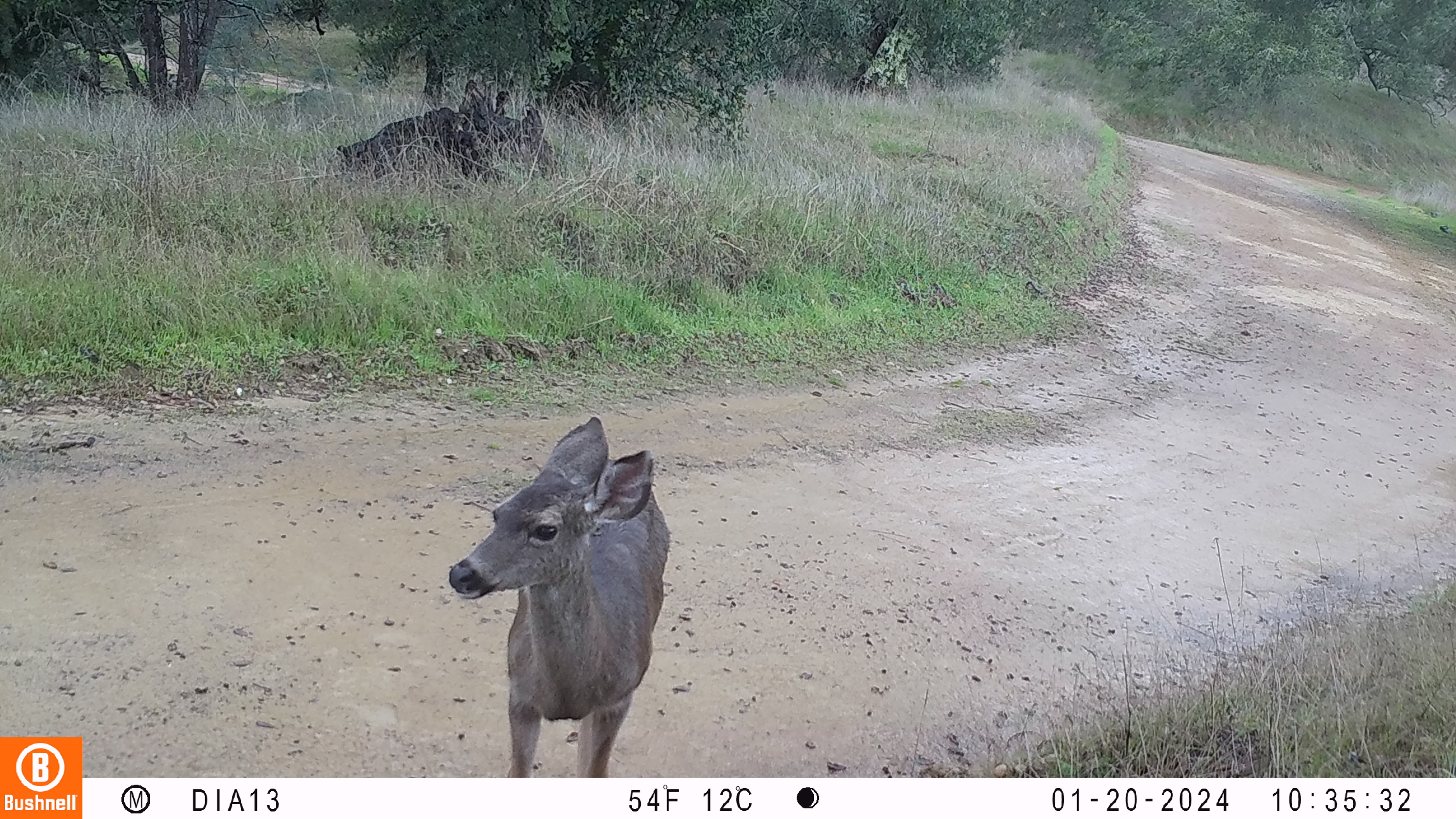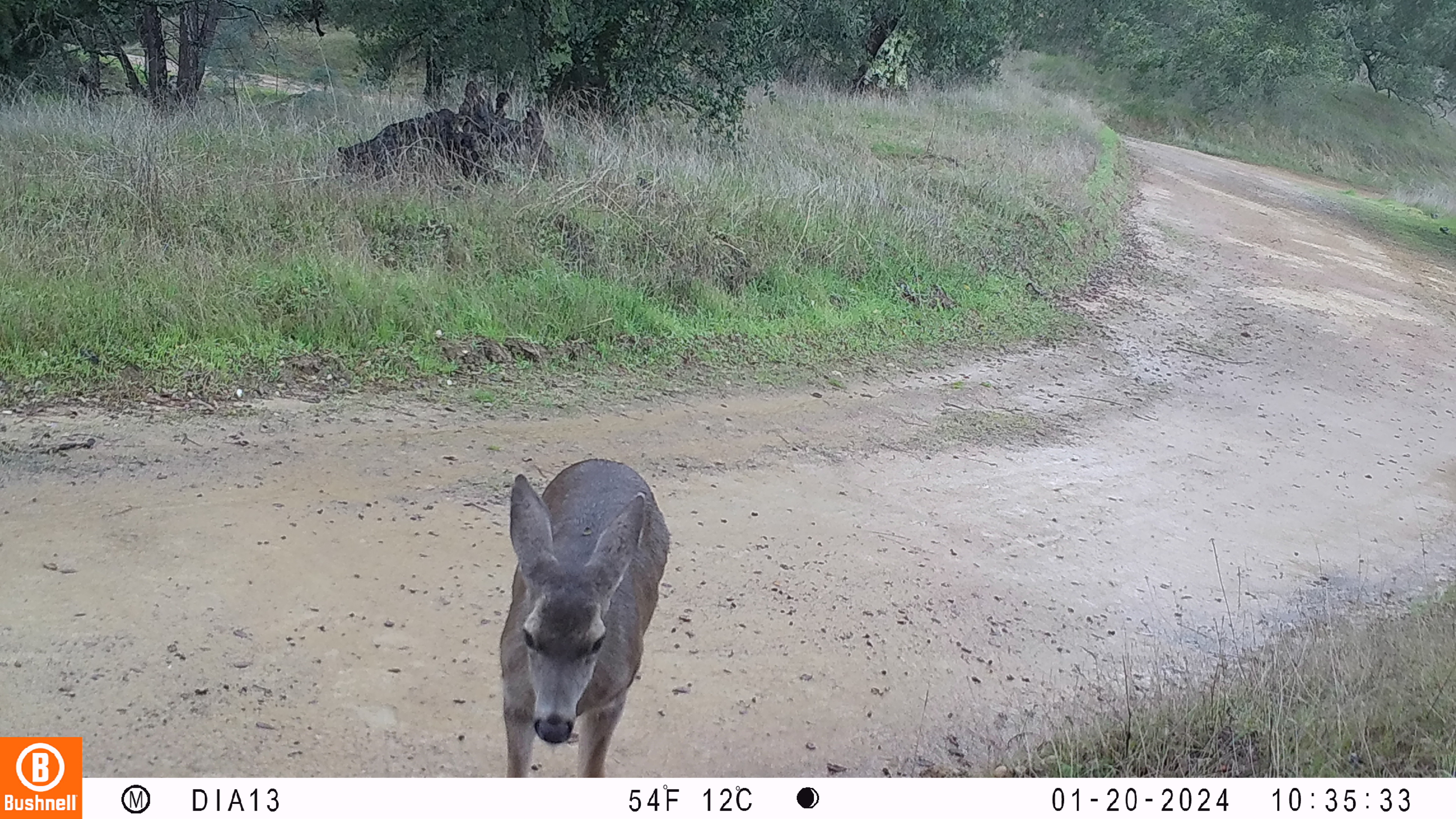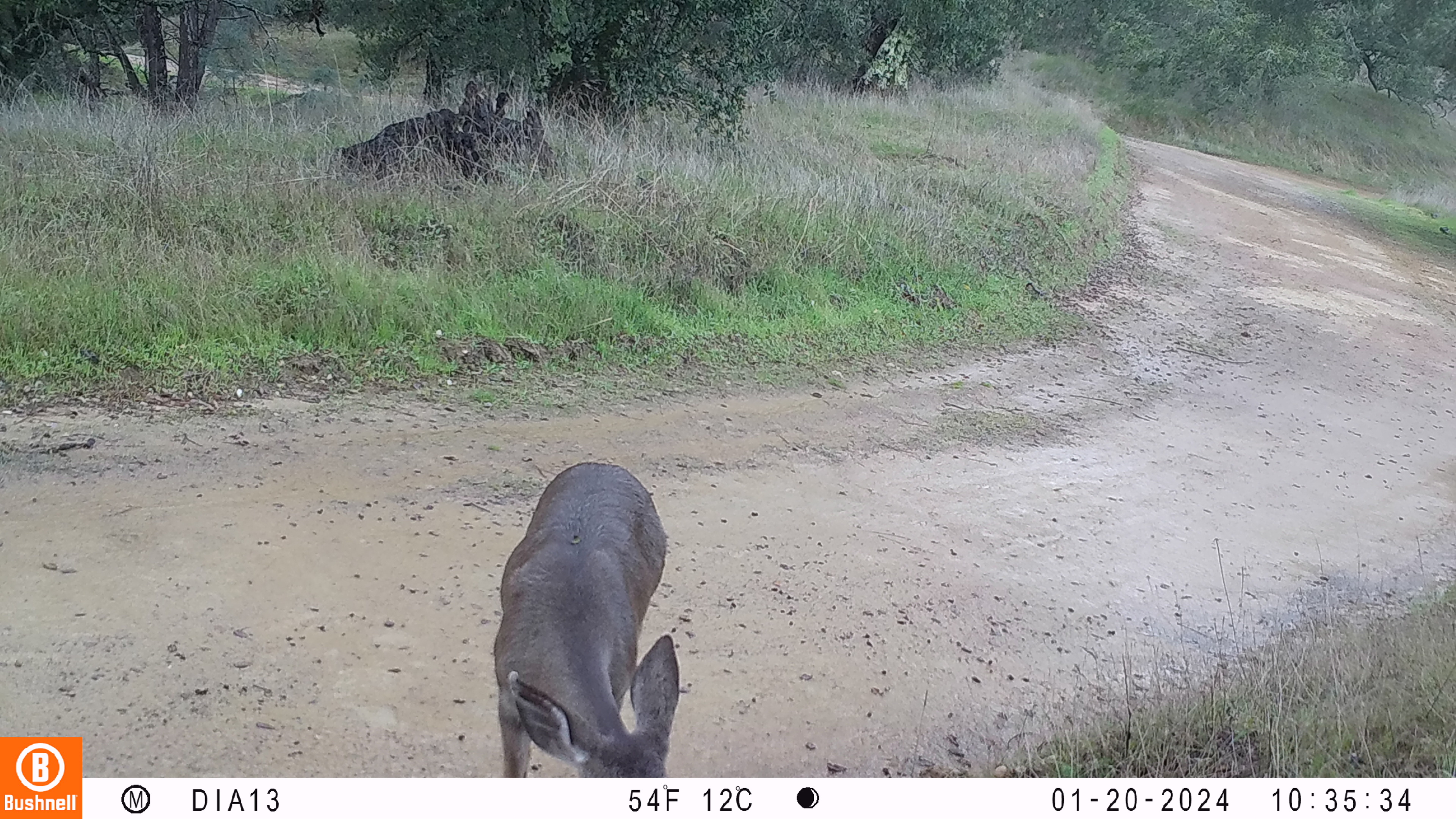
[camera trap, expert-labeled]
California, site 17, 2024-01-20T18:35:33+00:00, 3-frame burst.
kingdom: Animalia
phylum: Chordata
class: Mammalia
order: Artiodactyla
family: Cervidae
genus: Odocoileus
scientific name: Odocoileus hemionus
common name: mule deer